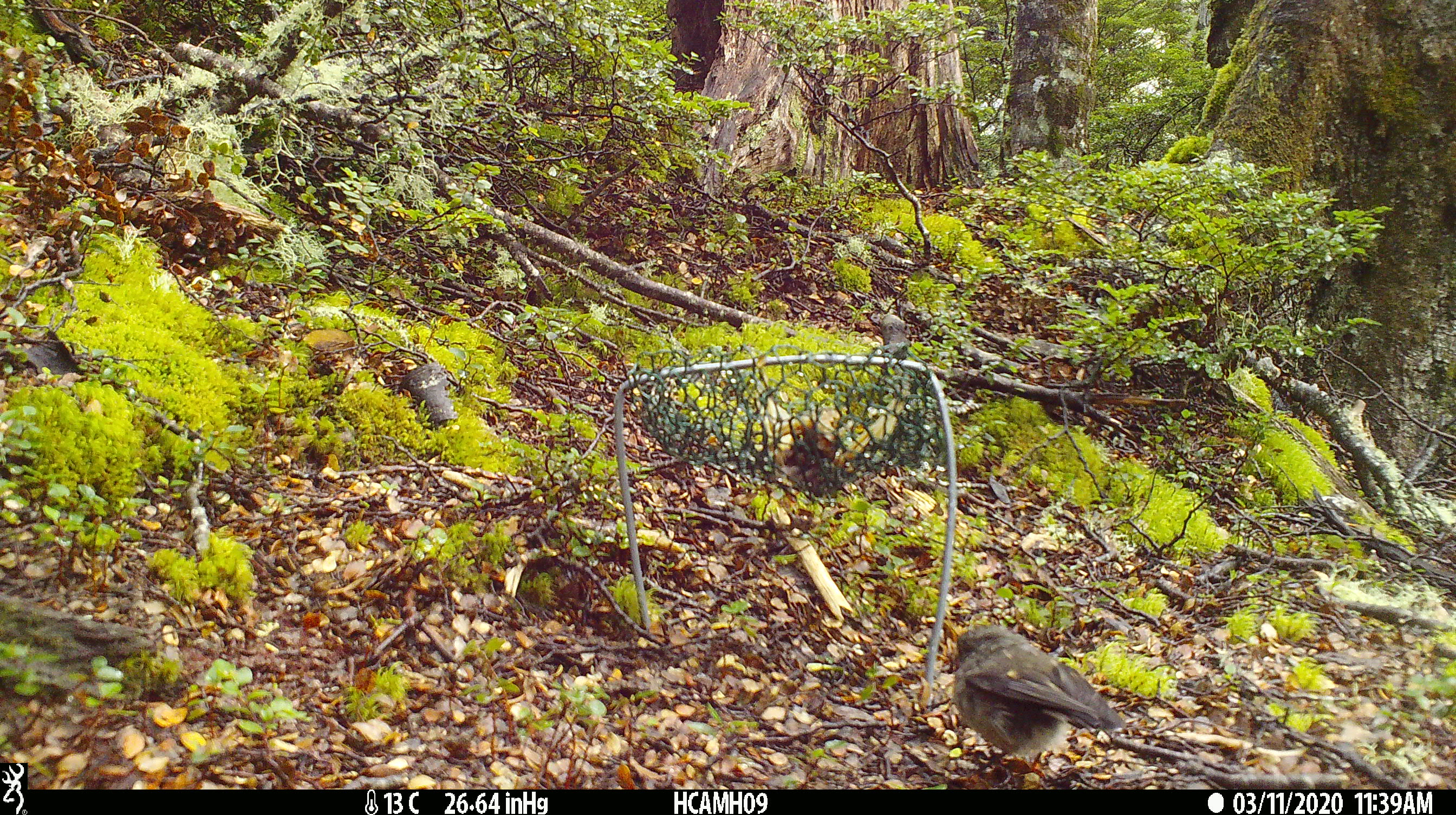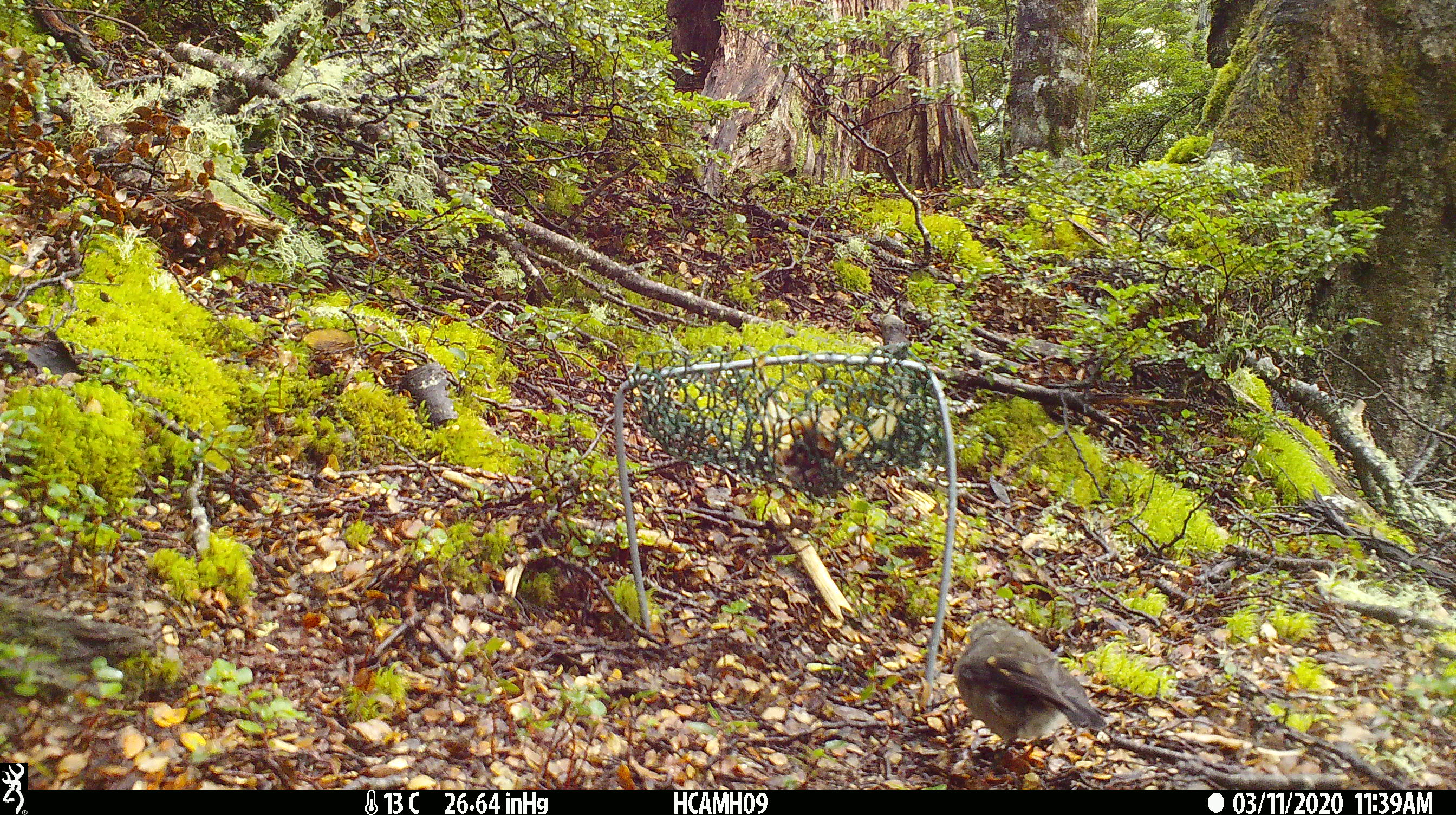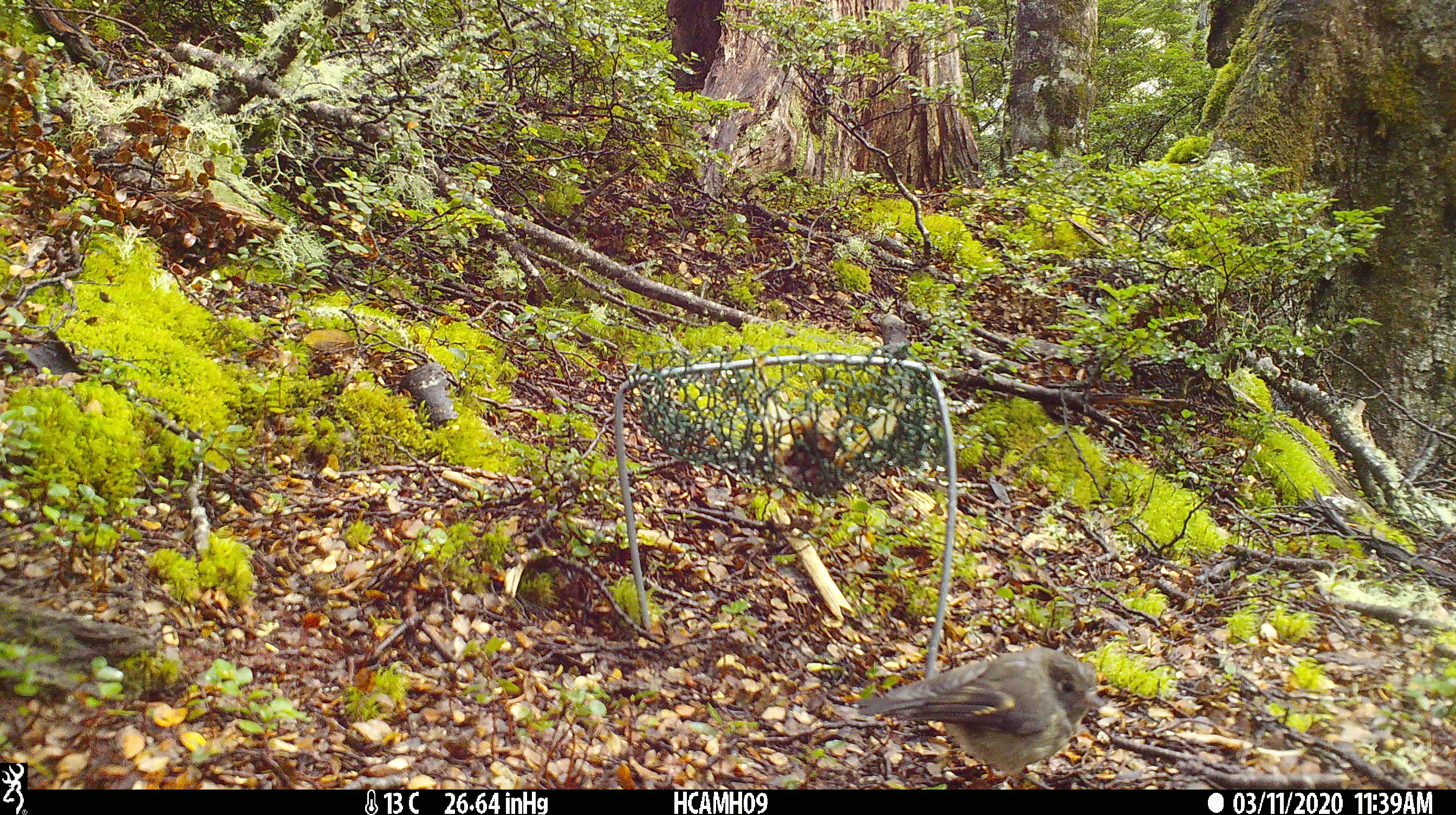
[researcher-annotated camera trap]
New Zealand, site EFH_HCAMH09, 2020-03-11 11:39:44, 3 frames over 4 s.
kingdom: Animalia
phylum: Chordata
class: Aves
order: Passeriformes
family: Petroicidae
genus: Petroica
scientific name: Petroica macrocephala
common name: tomtit